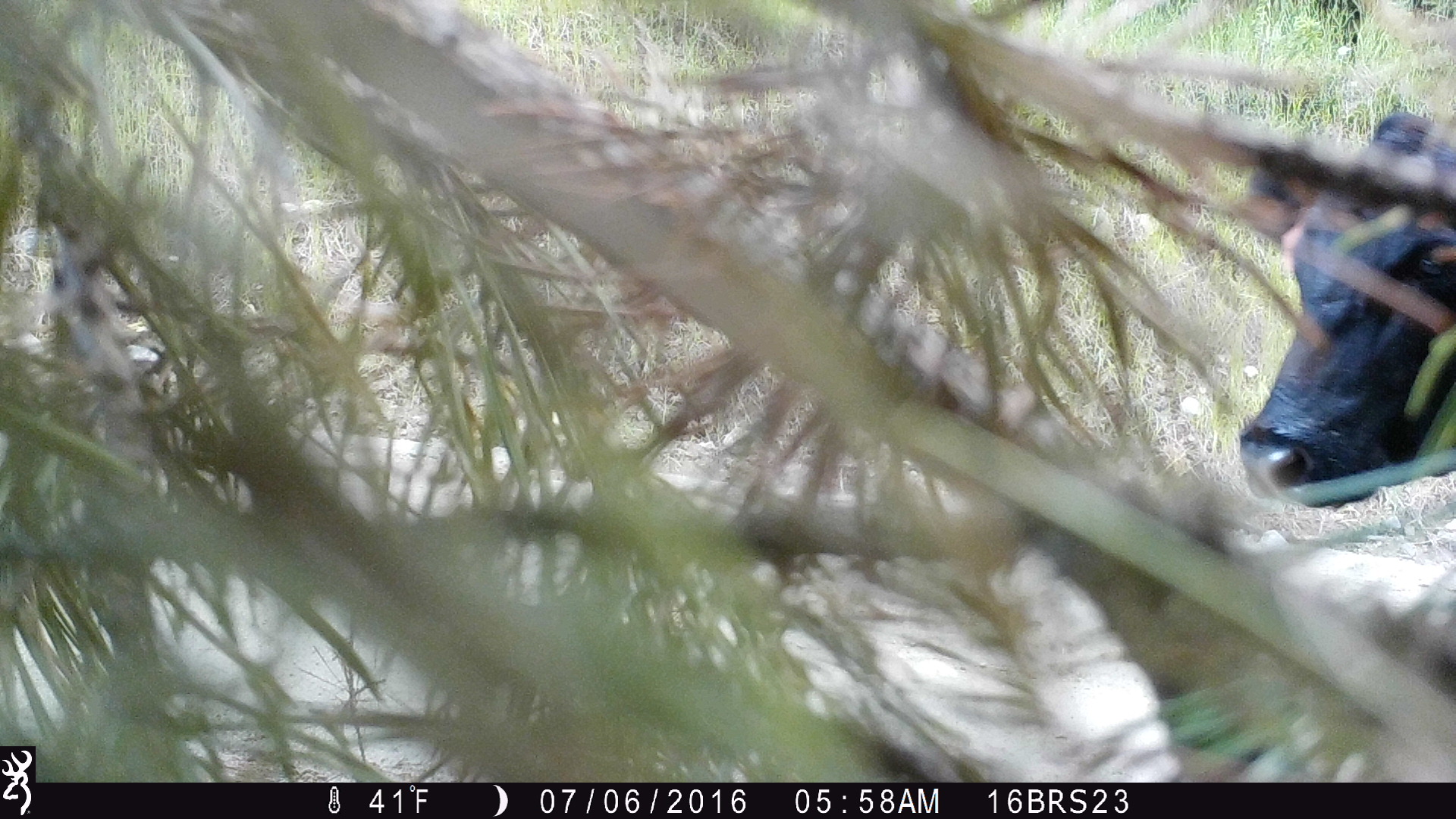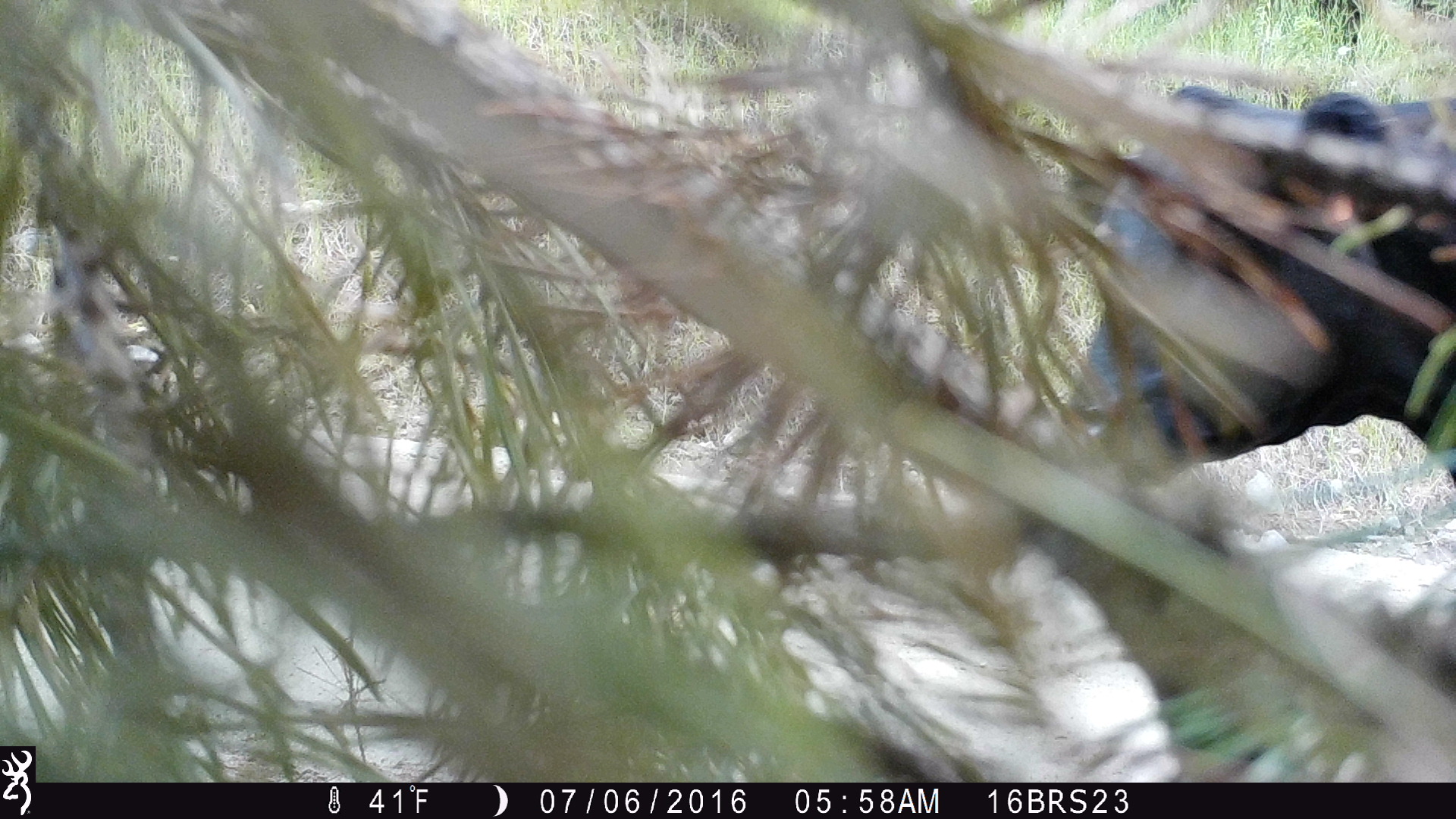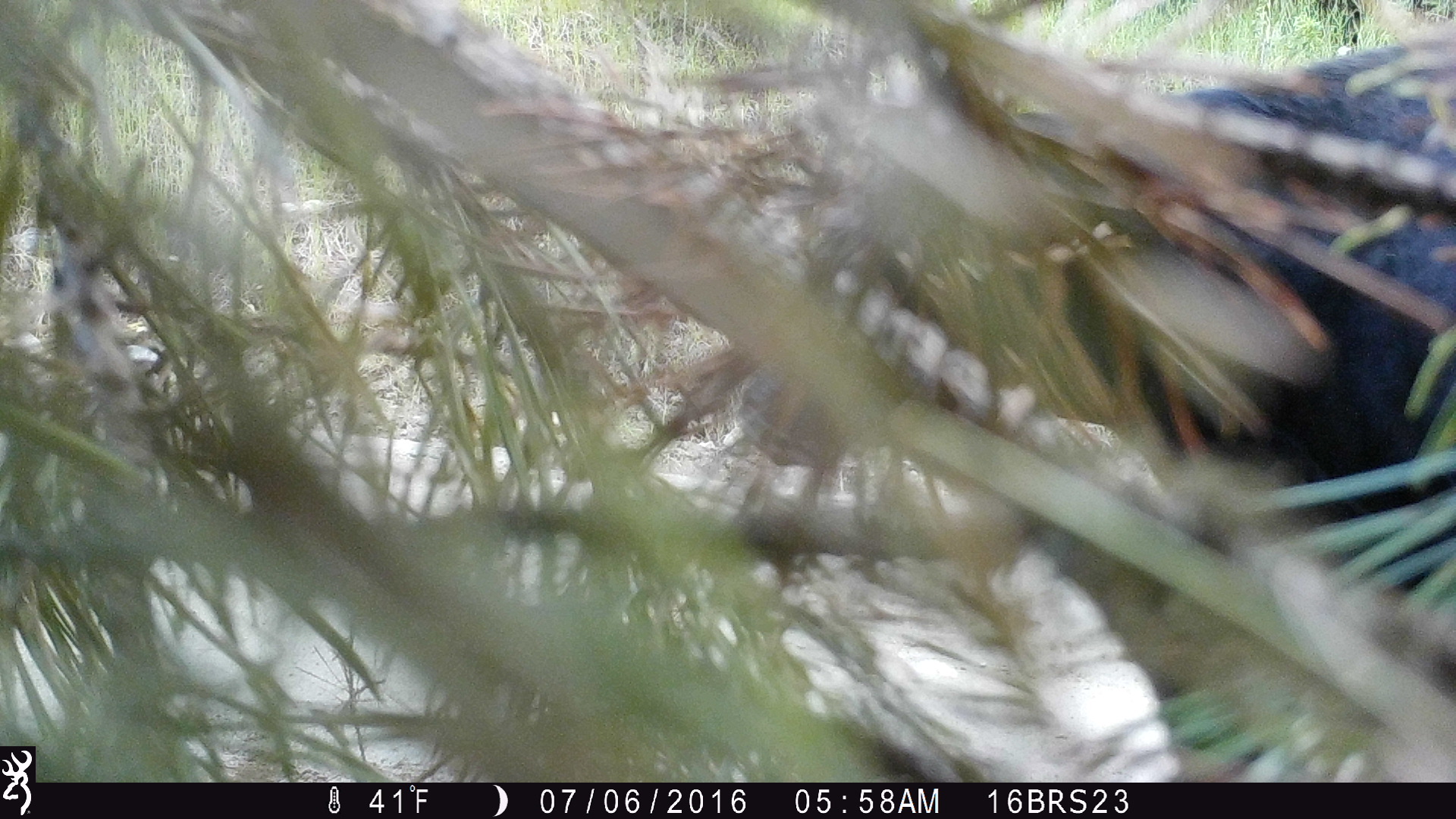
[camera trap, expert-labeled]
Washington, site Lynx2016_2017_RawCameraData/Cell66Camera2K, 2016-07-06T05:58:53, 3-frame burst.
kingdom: Animalia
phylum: Chordata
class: Mammalia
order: Artiodactyla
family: Bovidae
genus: Bos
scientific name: Bos taurus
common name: domestic cattle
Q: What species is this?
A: Domestic cattle (Bos taurus).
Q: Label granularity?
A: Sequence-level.